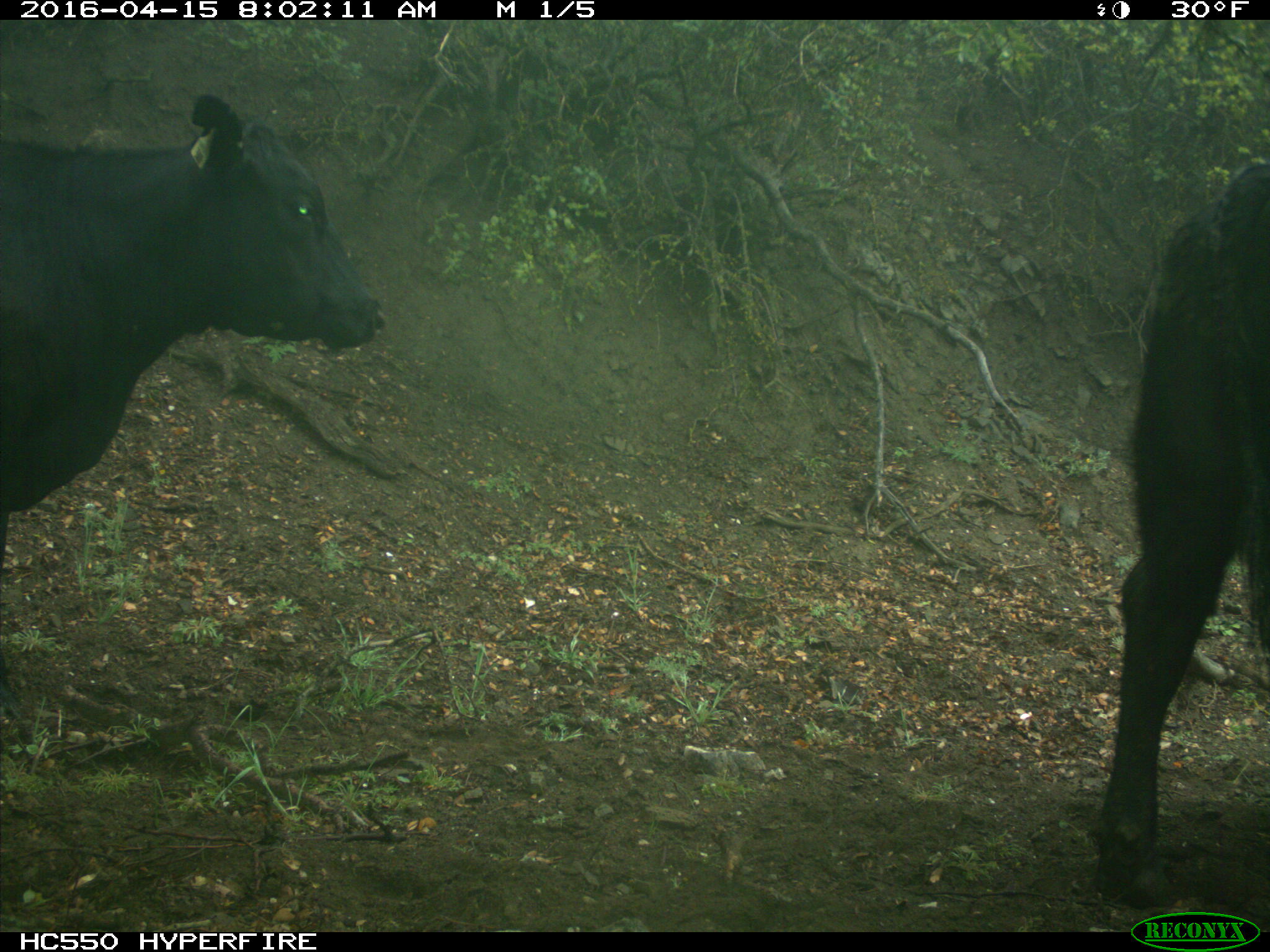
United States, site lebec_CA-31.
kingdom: Animalia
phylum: Chordata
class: Mammalia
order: Artiodactyla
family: Bovidae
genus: Bos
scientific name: Bos taurus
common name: domestic cow